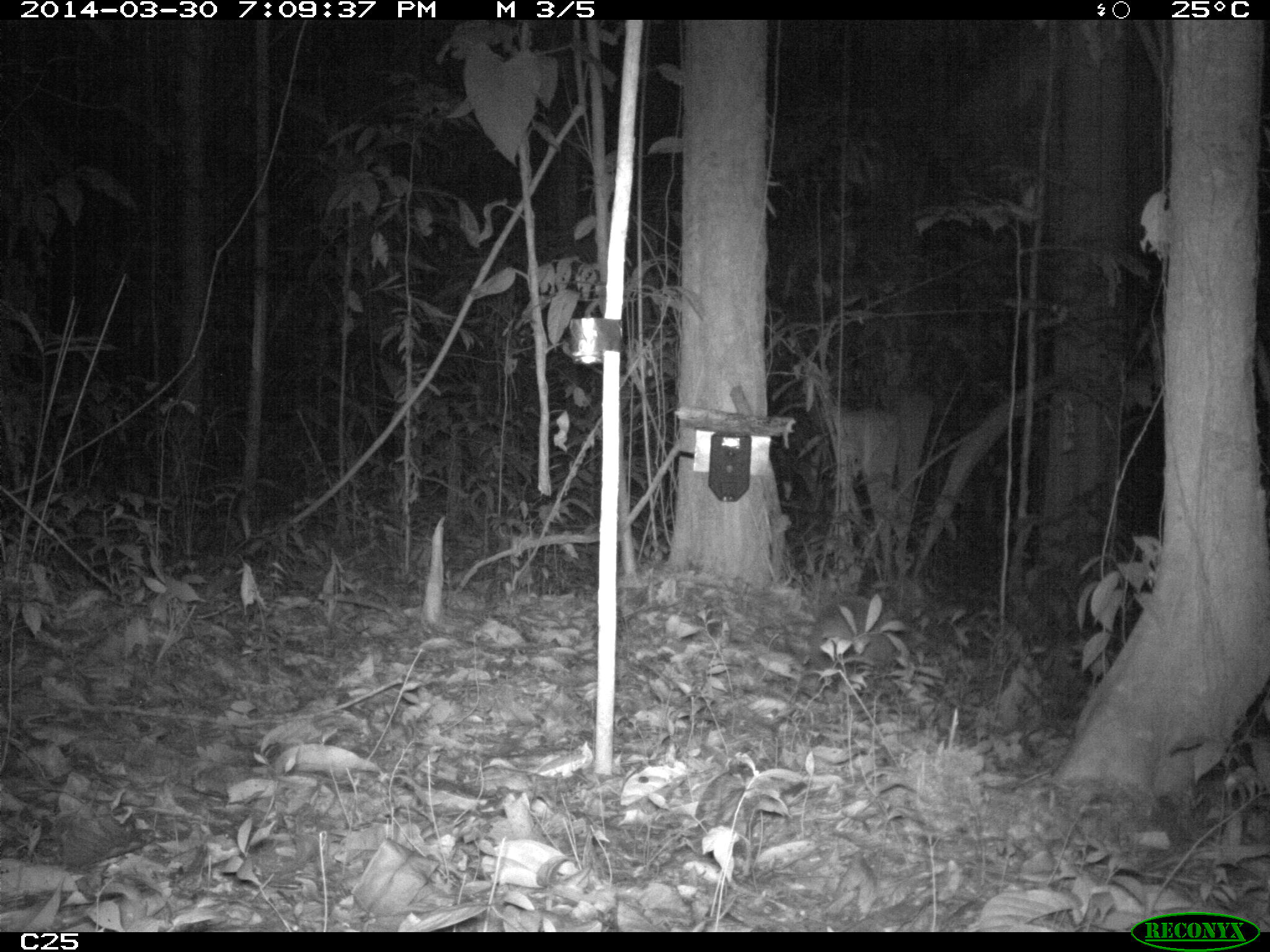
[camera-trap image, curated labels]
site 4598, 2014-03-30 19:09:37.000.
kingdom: Animalia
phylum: Chordata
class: Mammalia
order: Cingulata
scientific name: Cingulata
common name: armadillo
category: unknown armadillo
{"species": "unknown armadillo (armadillo) (Cingulata)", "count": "1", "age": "adult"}